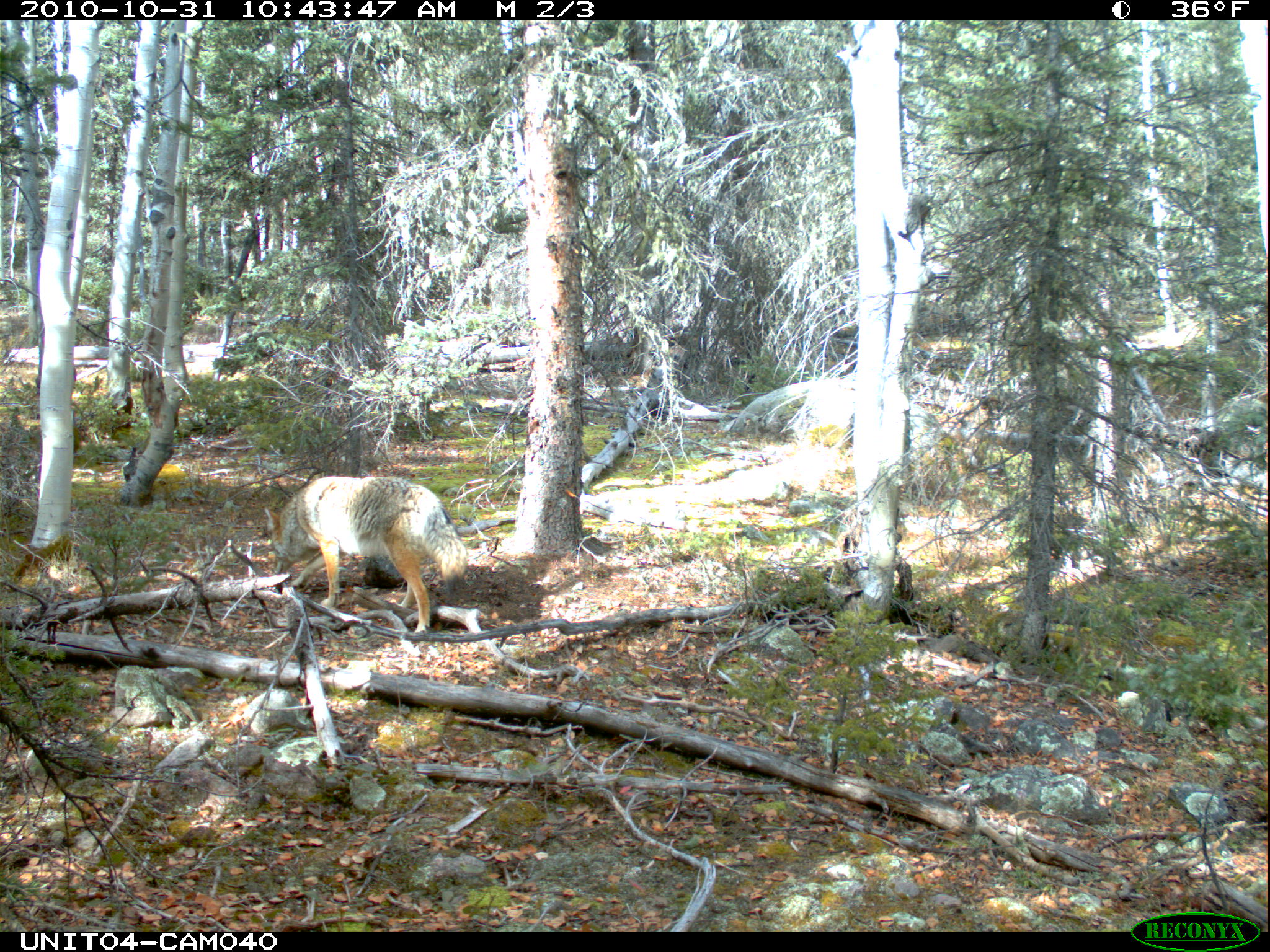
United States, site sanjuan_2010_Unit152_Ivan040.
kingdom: Animalia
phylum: Chordata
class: Mammalia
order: Carnivora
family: Canidae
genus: Canis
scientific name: Canis latrans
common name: coyote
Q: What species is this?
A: Canis latrans (coyote).